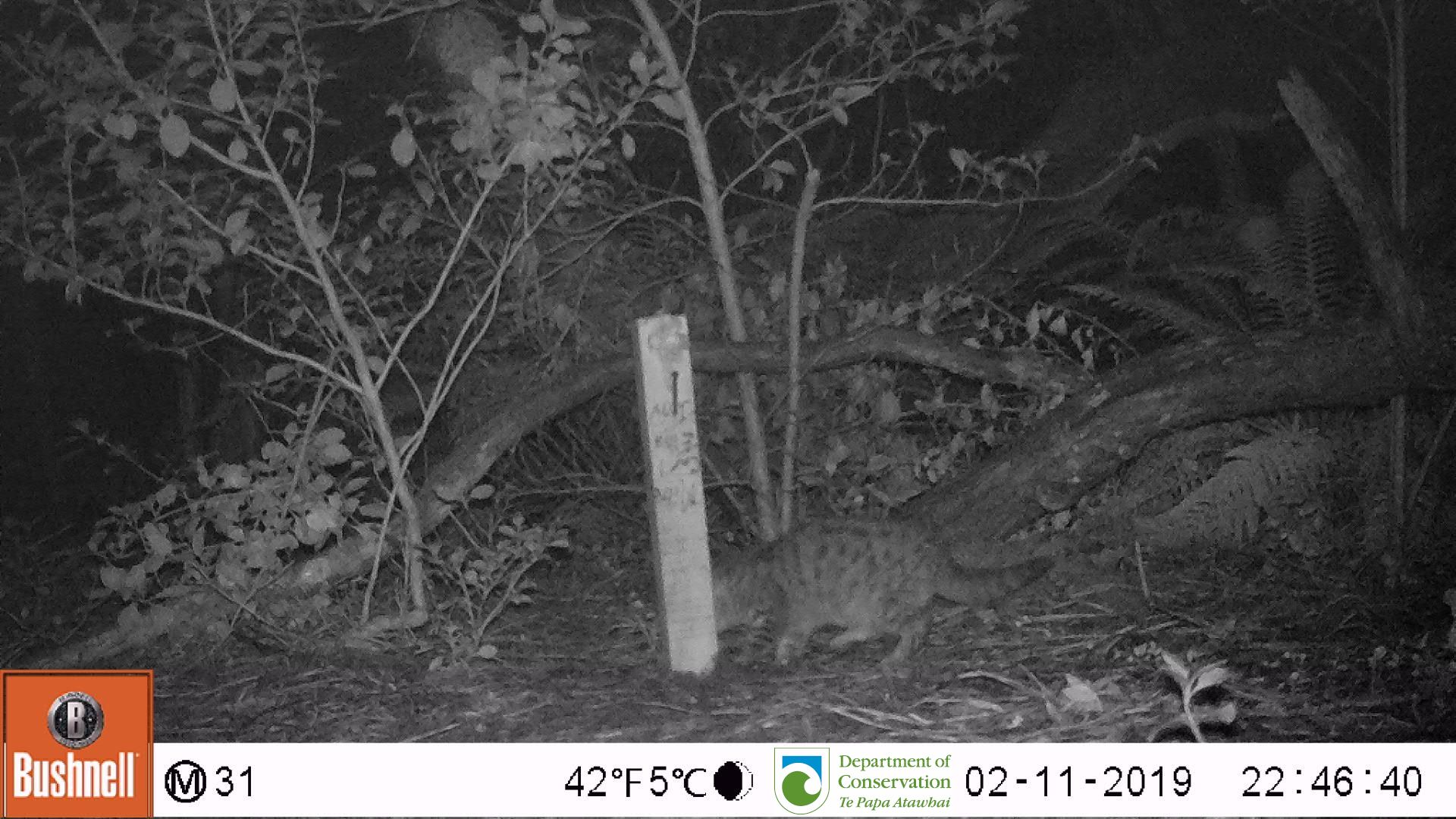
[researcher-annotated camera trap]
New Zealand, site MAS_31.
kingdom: Animalia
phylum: Chordata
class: Mammalia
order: Carnivora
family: Felidae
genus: Felis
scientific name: Felis catus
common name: domestic cat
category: cat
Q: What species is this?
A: Cat (domestic cat) (Felis catus).